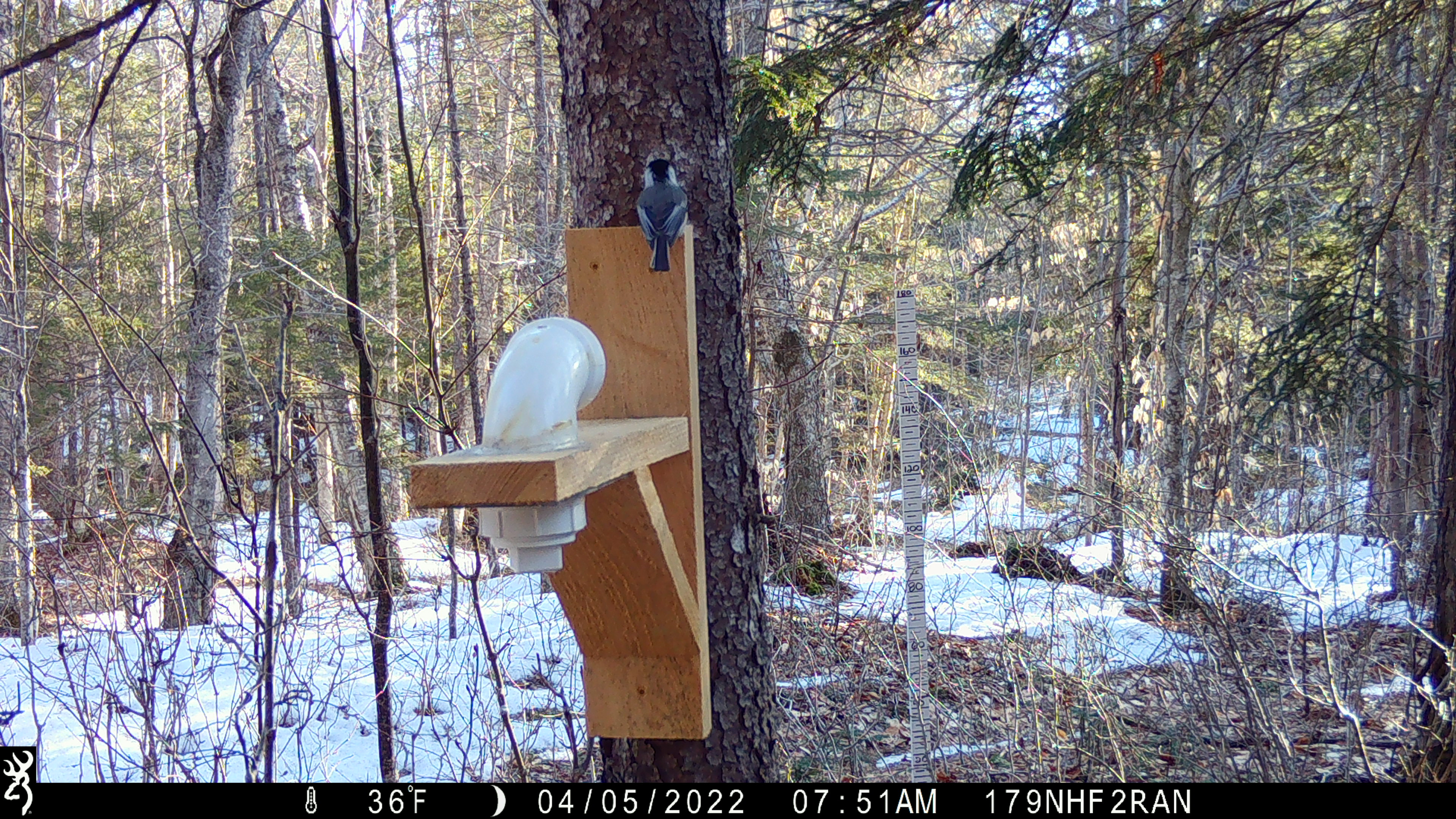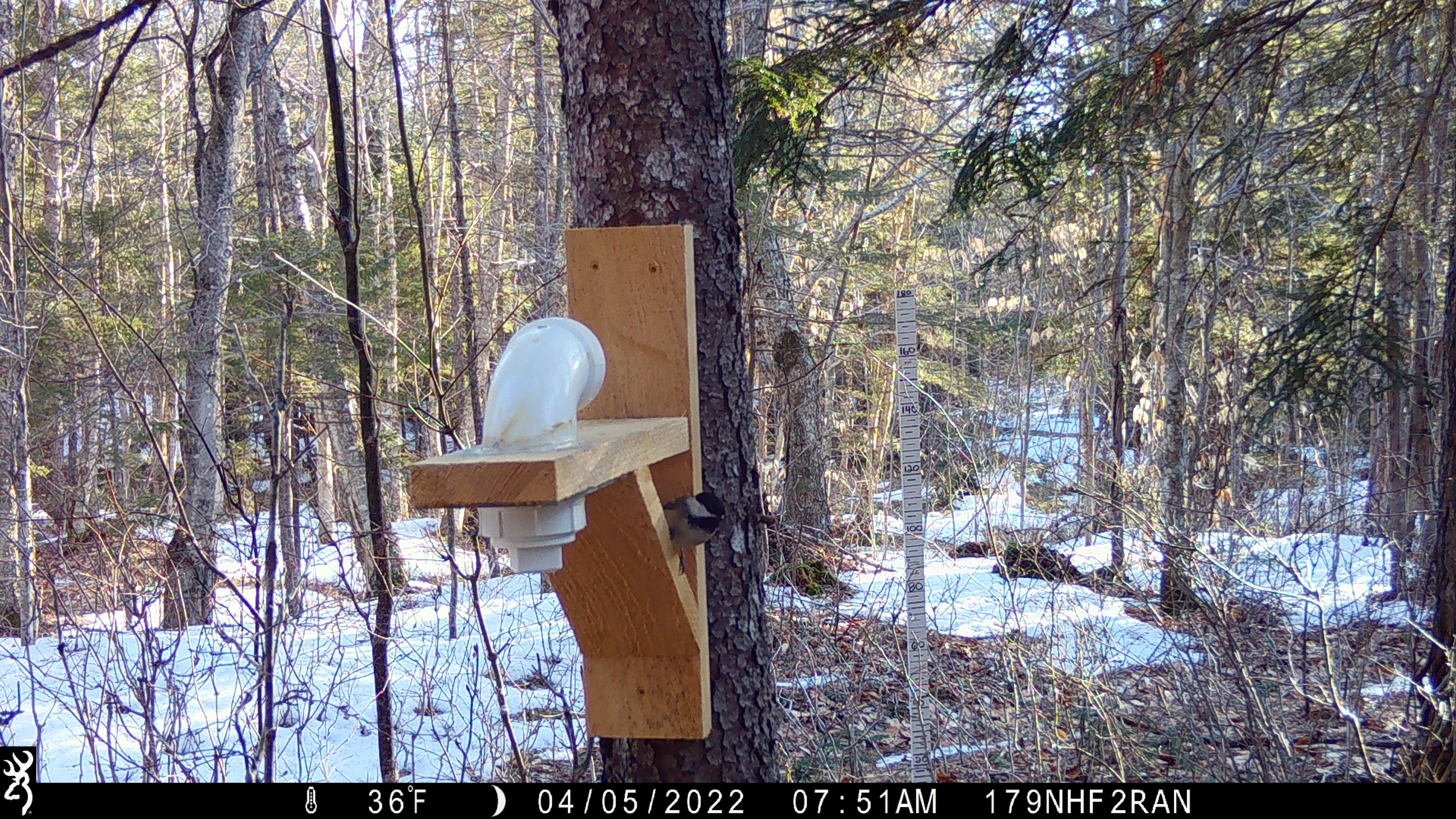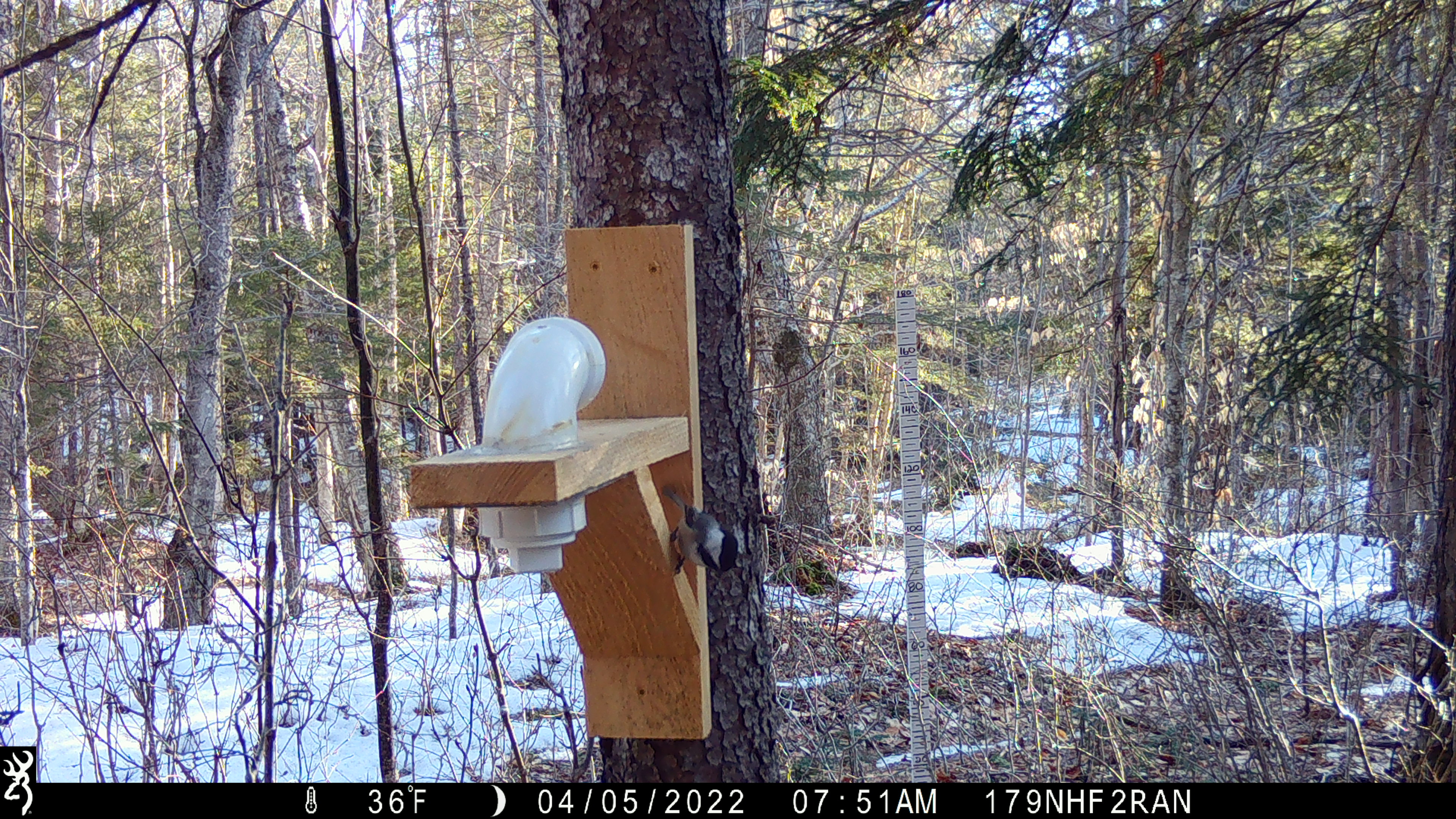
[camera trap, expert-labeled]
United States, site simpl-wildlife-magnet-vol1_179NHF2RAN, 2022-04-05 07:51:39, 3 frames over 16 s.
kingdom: Animalia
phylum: Chordata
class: Aves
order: Passeriformes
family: Paridae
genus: Poecile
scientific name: Poecile atricapillus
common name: black-capped chickadee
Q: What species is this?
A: Black-capped chickadee (Poecile atricapillus).